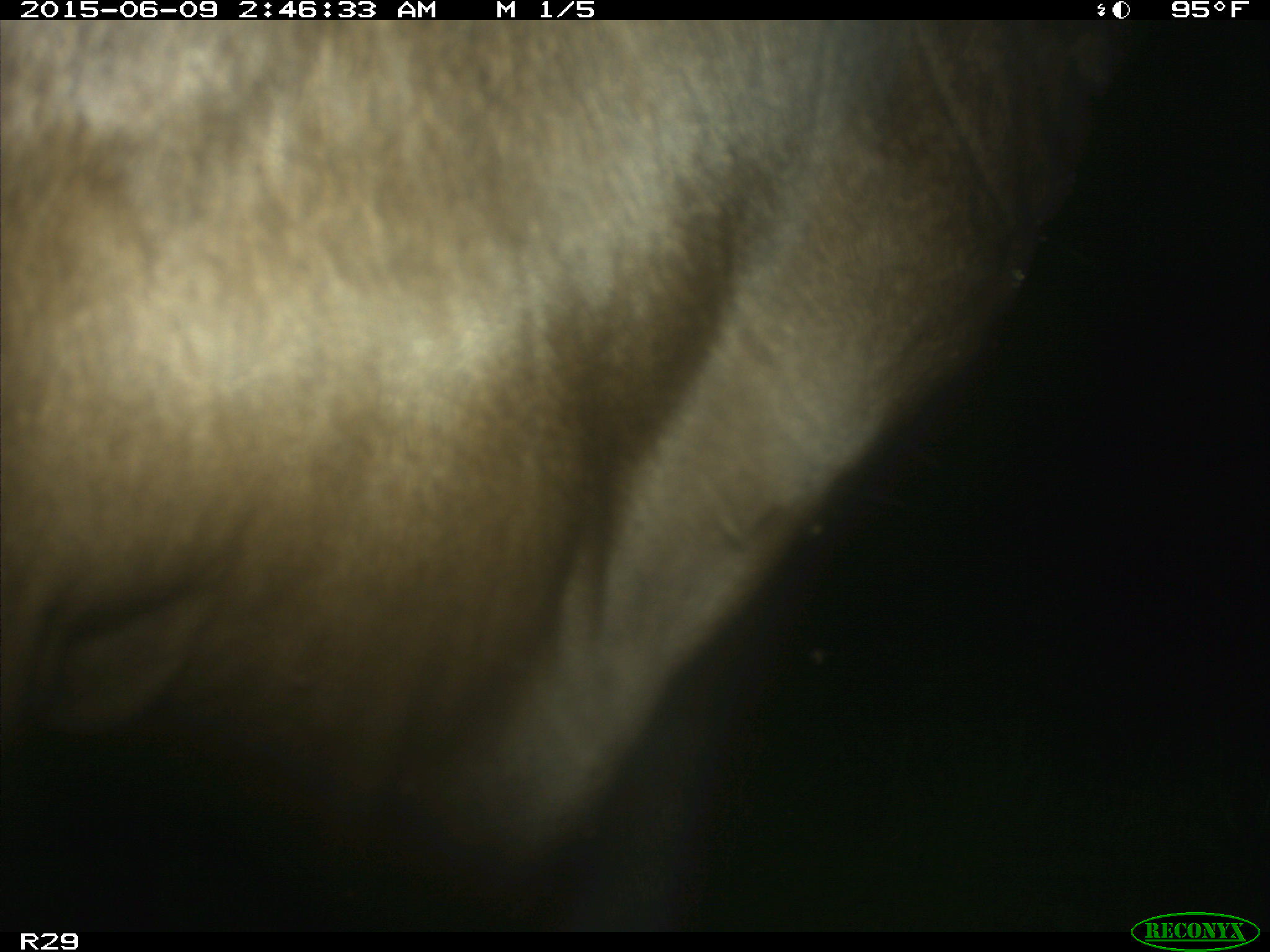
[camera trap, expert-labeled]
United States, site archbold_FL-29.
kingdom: Animalia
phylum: Chordata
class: Mammalia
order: Artiodactyla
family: Bovidae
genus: Bos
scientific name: Bos taurus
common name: domestic cow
Bos taurus (domestic cow).